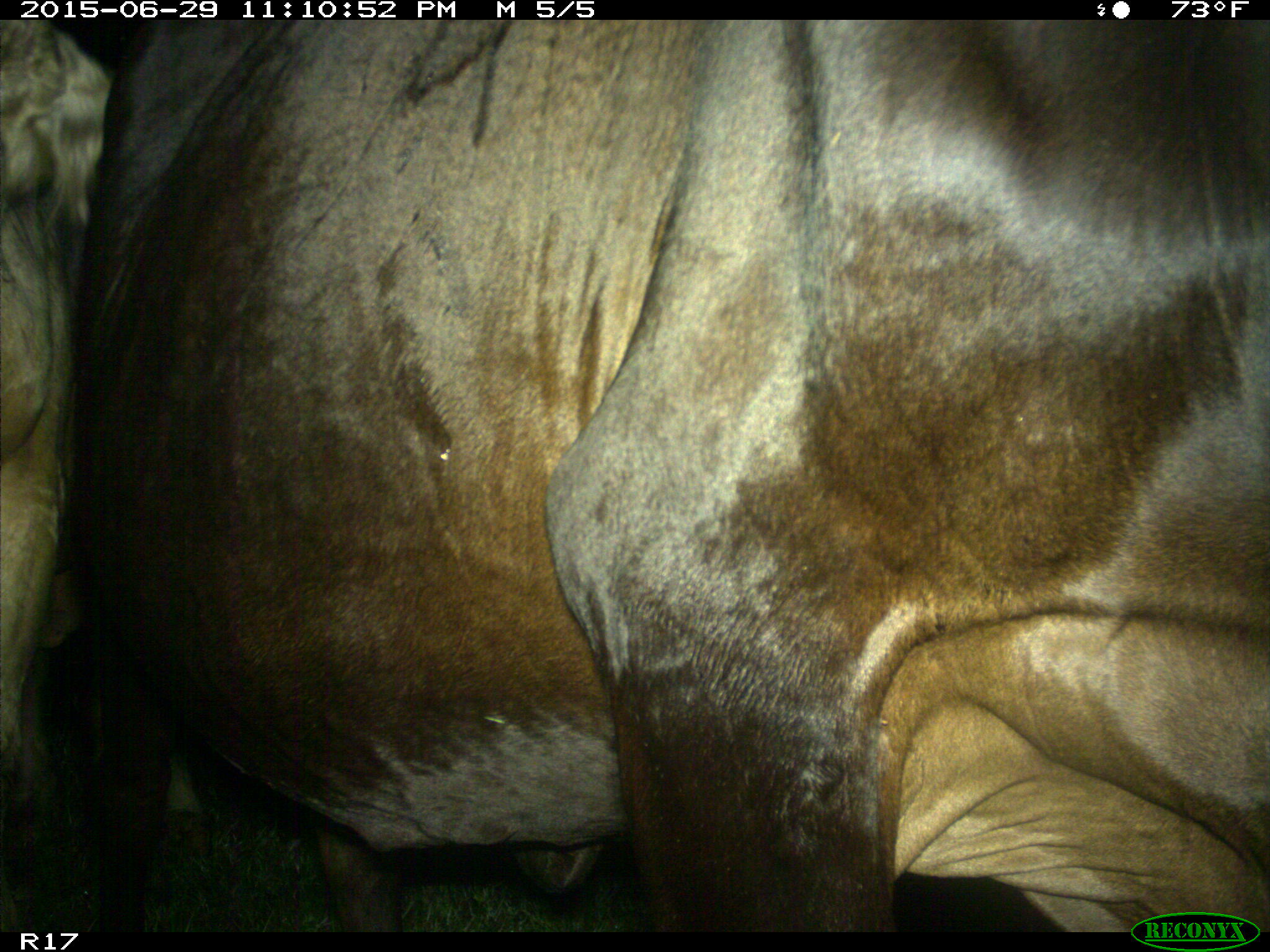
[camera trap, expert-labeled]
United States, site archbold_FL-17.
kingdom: Animalia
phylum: Chordata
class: Mammalia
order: Artiodactyla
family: Bovidae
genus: Bos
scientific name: Bos taurus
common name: domestic cow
Bos taurus (domestic cow).